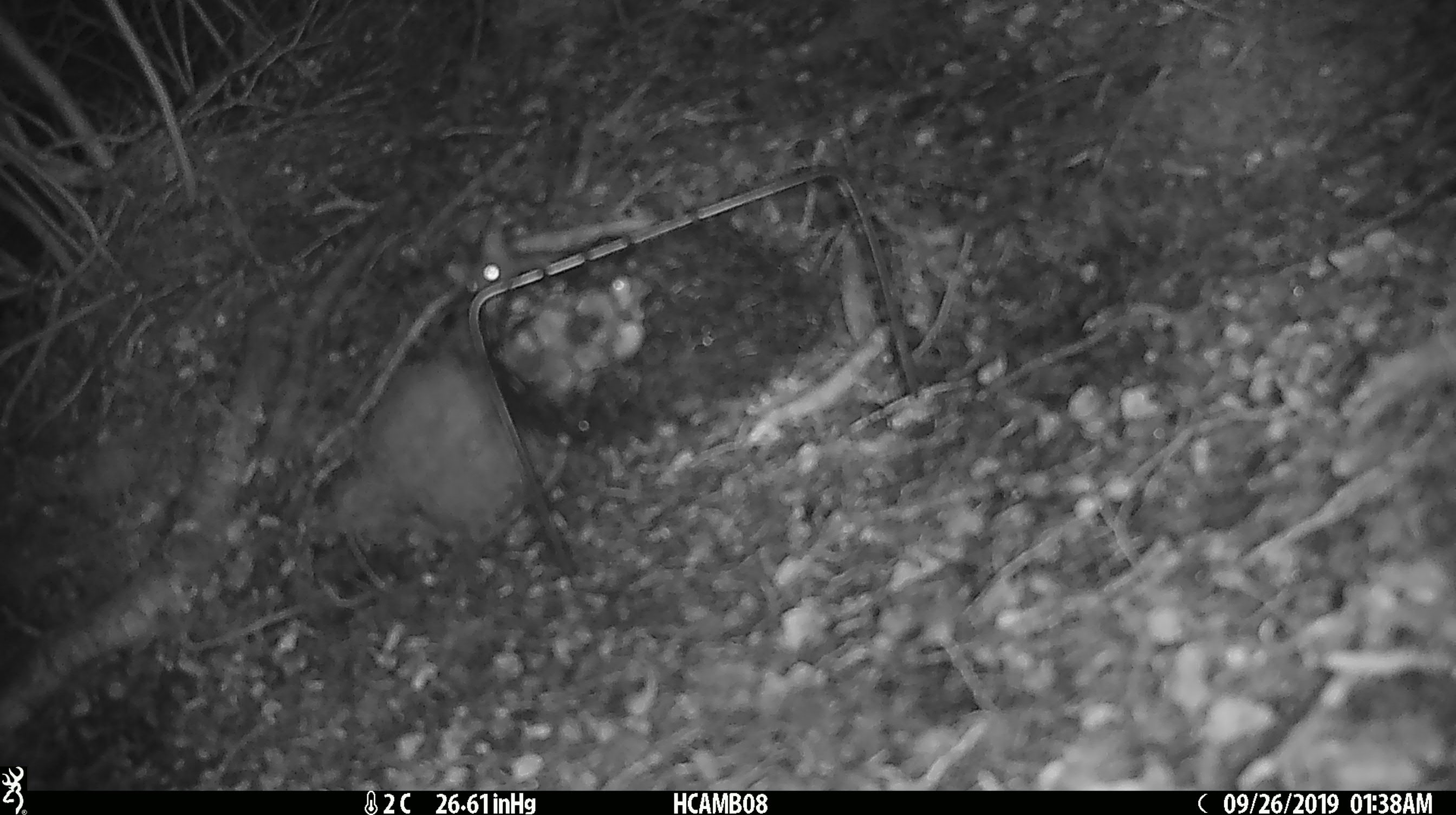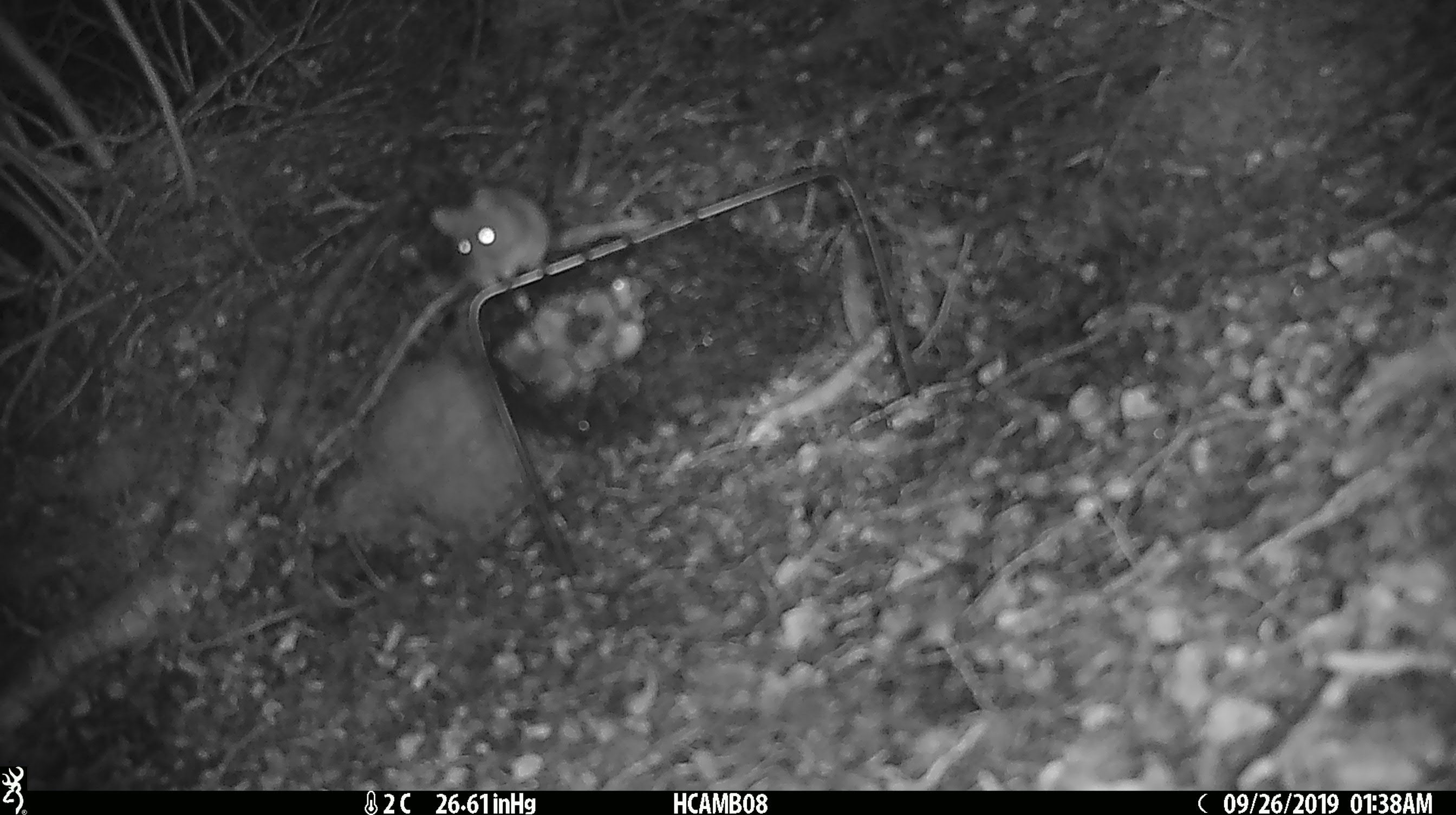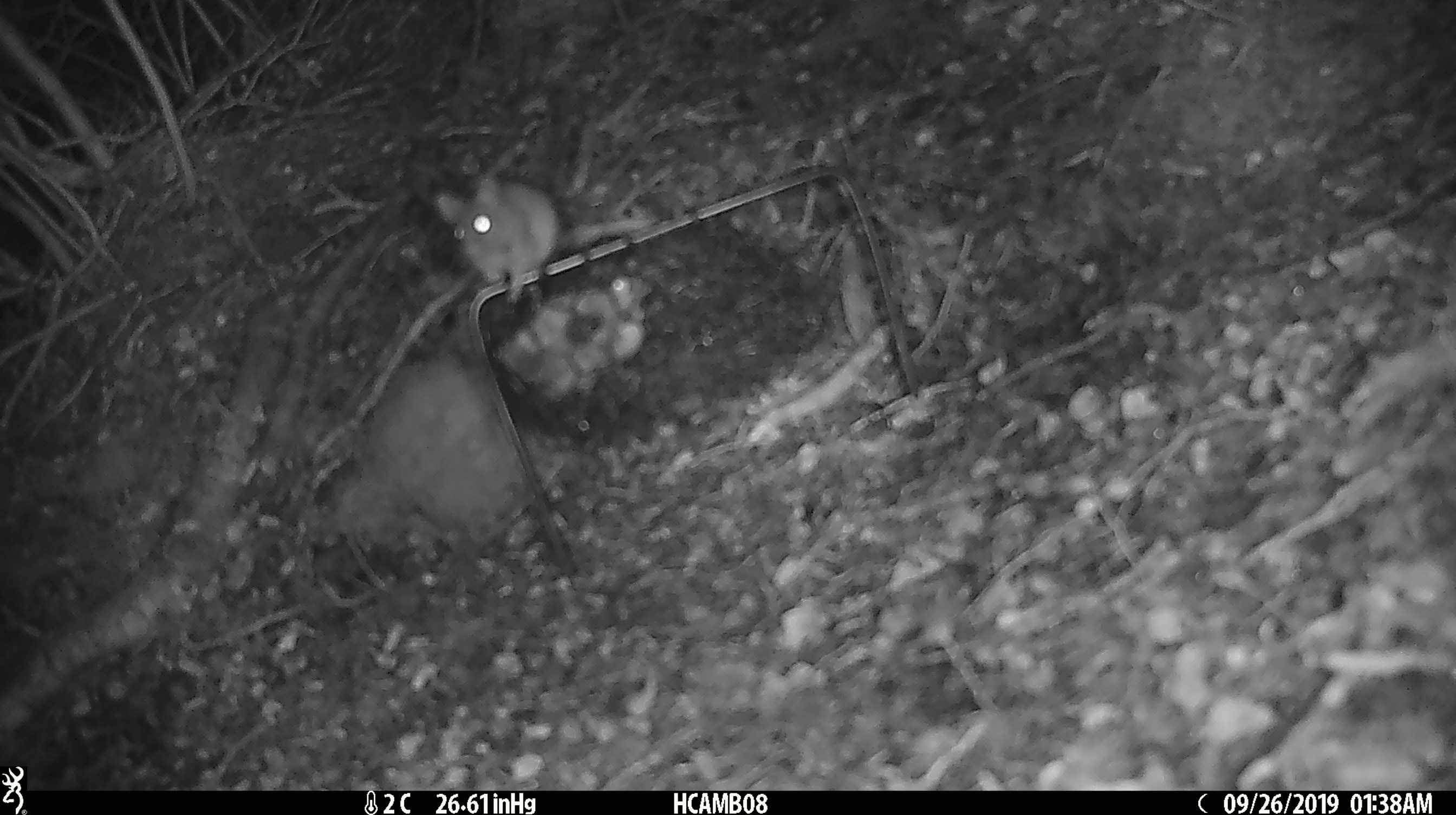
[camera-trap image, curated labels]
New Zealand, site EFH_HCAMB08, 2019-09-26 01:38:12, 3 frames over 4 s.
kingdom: Animalia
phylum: Chordata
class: Mammalia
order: Rodentia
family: Muridae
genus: Mus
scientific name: Mus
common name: mouse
Mouse (Mus).